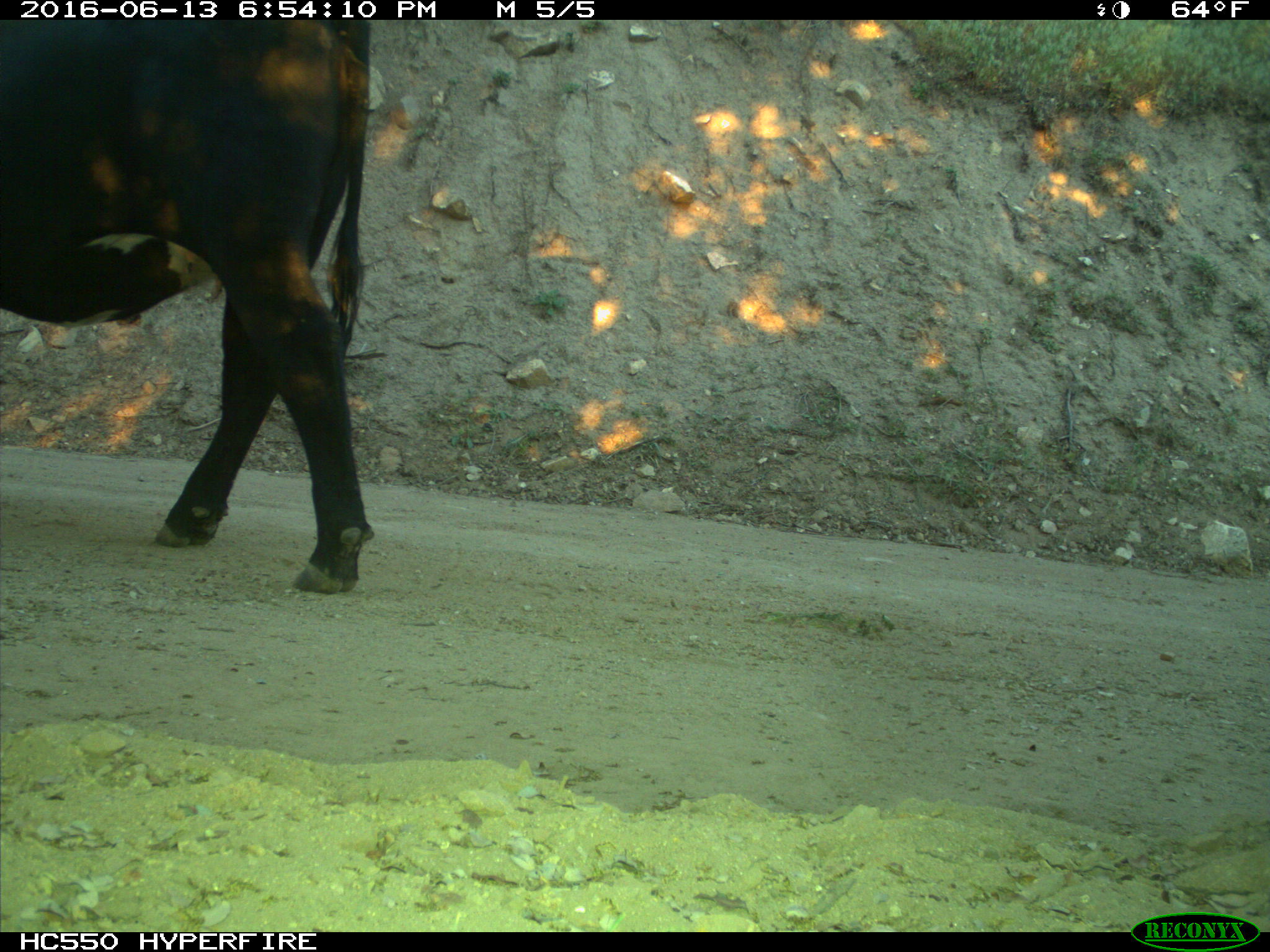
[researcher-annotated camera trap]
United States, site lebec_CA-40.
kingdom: Animalia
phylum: Chordata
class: Mammalia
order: Artiodactyla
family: Bovidae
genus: Bos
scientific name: Bos taurus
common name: domestic cow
Bos taurus (domestic cow).